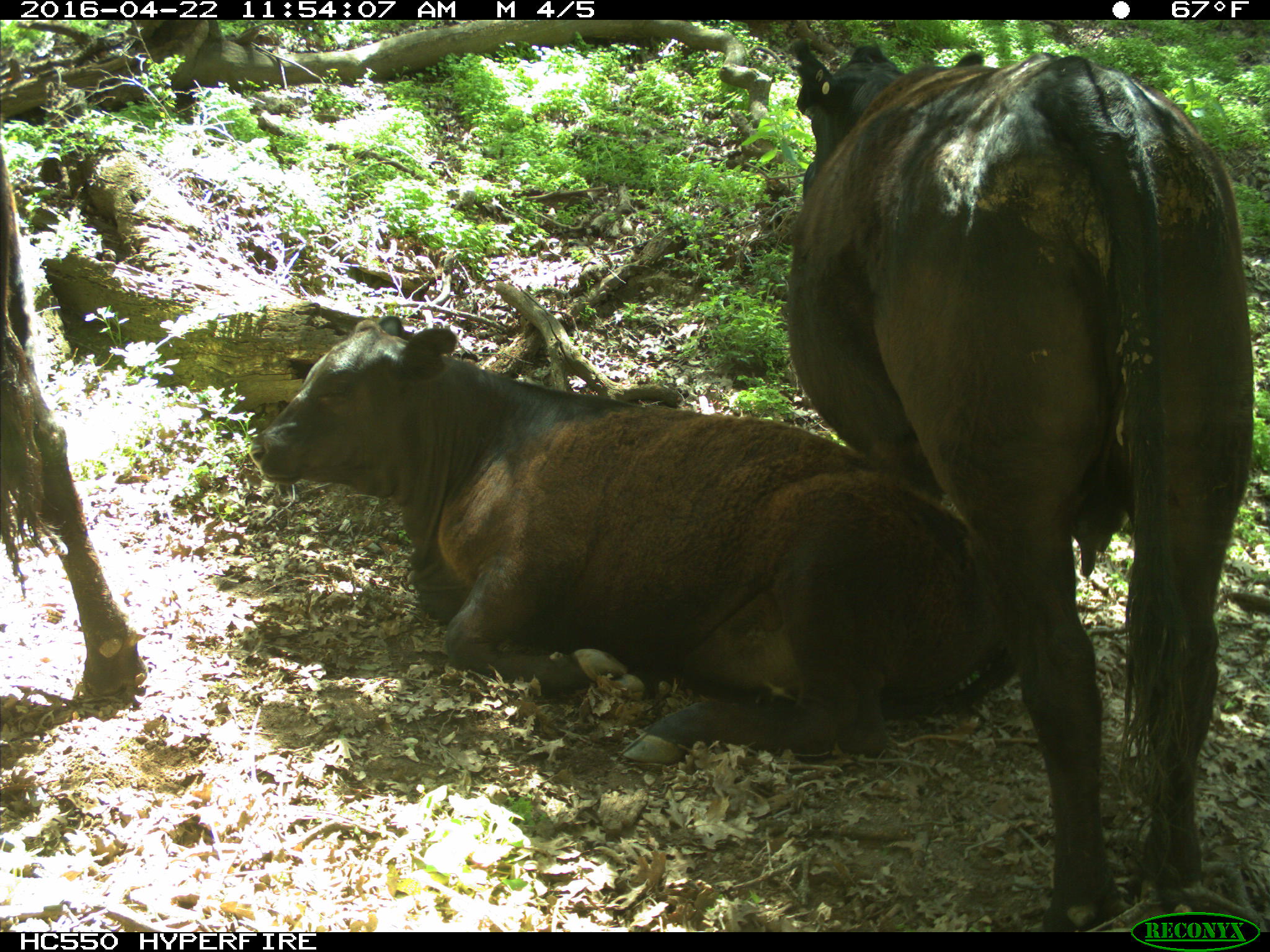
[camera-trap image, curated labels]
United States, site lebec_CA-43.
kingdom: Animalia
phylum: Chordata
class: Mammalia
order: Artiodactyla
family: Bovidae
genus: Bos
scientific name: Bos taurus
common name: domestic cow